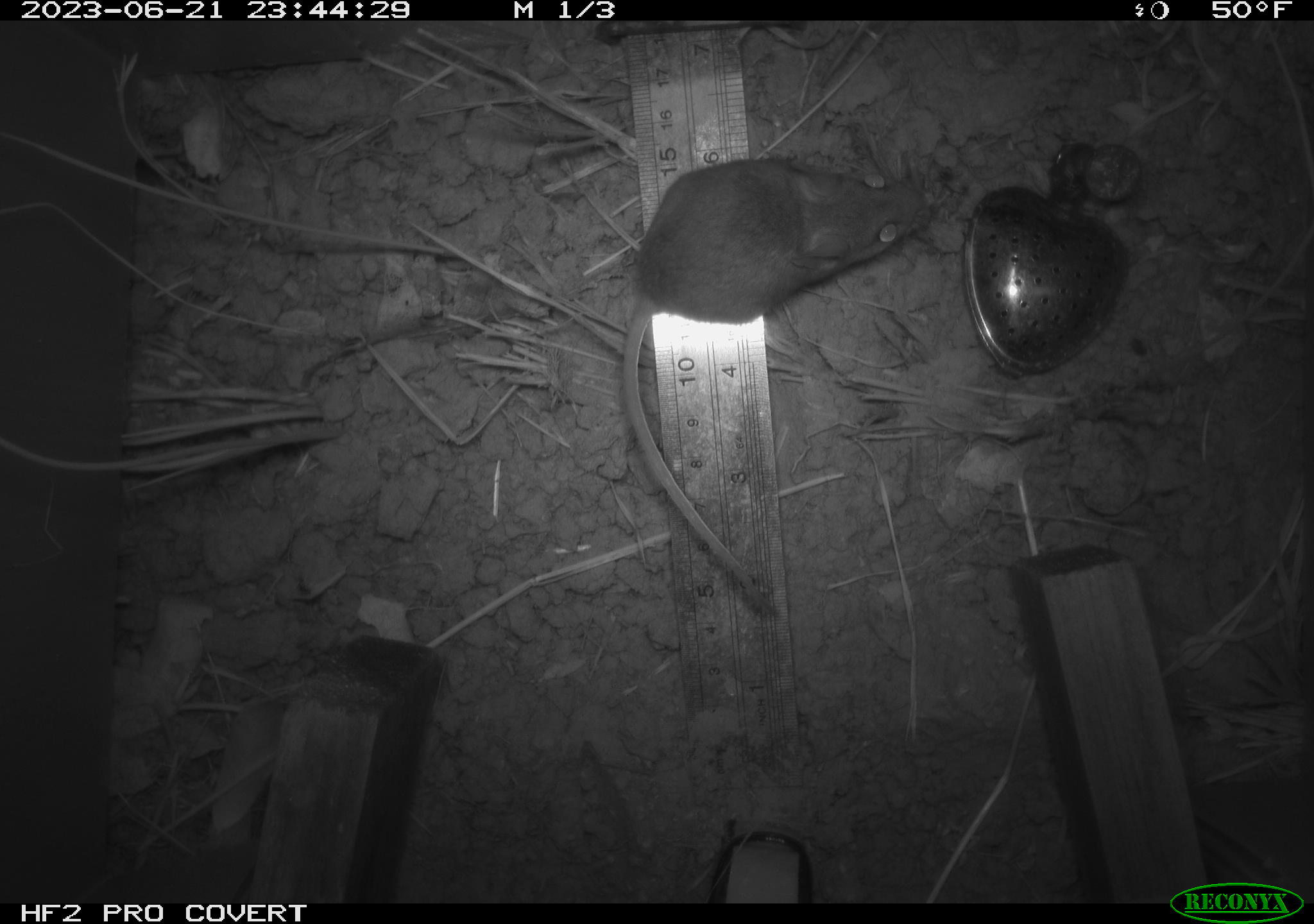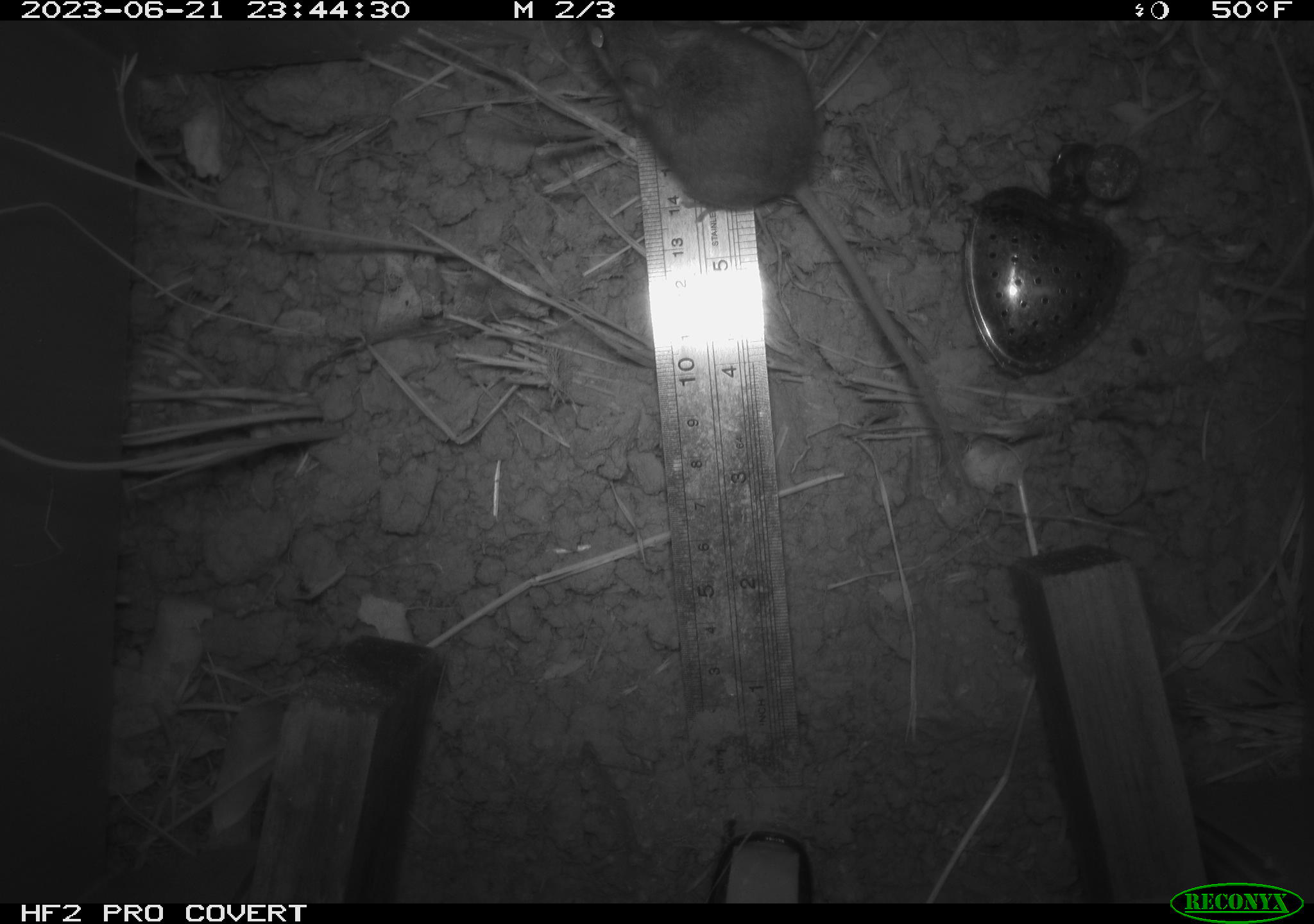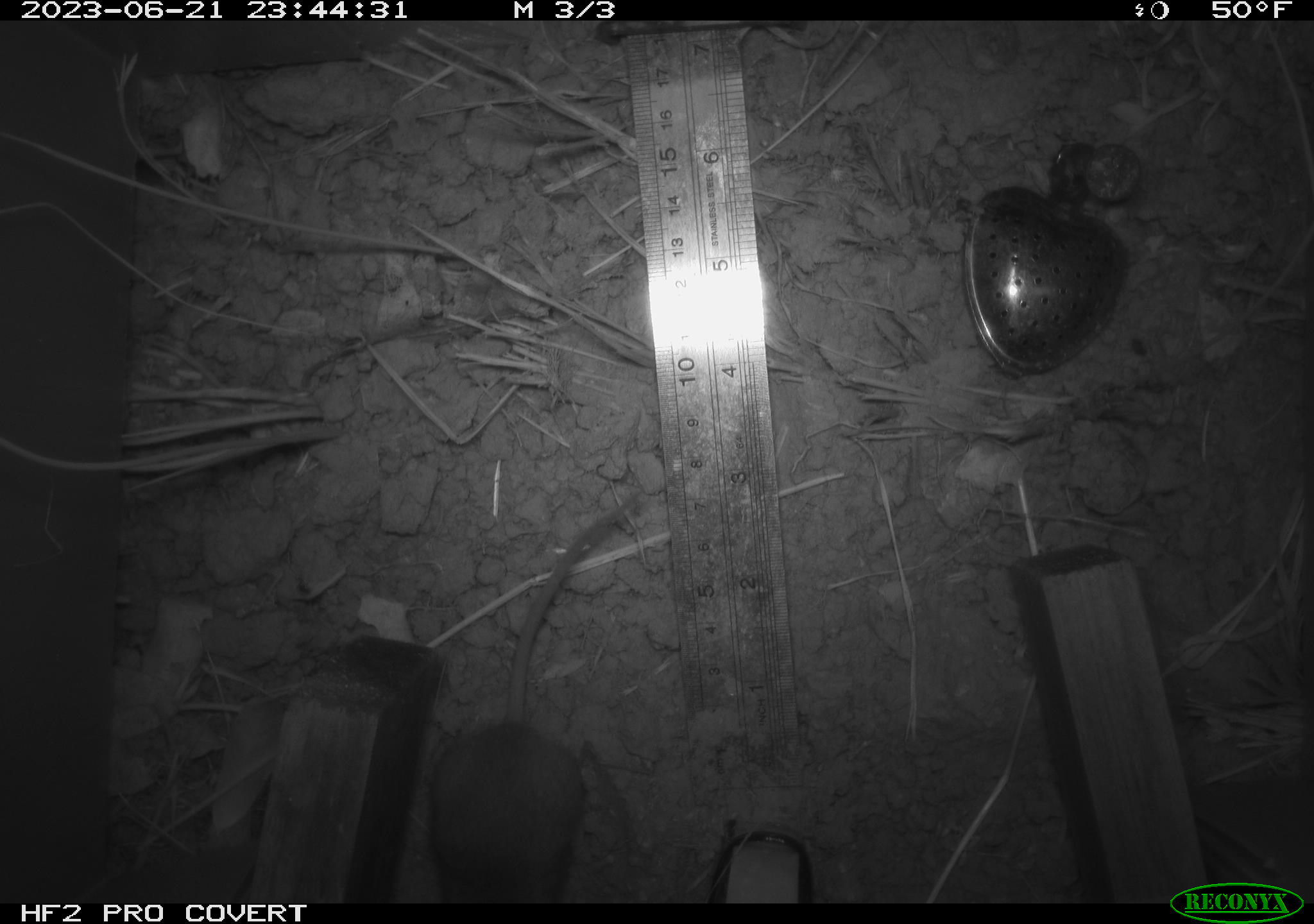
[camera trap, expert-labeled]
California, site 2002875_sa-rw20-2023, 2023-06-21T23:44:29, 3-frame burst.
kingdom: Animalia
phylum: Chordata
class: Mammalia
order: Rodentia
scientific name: Rodentia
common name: mouse species